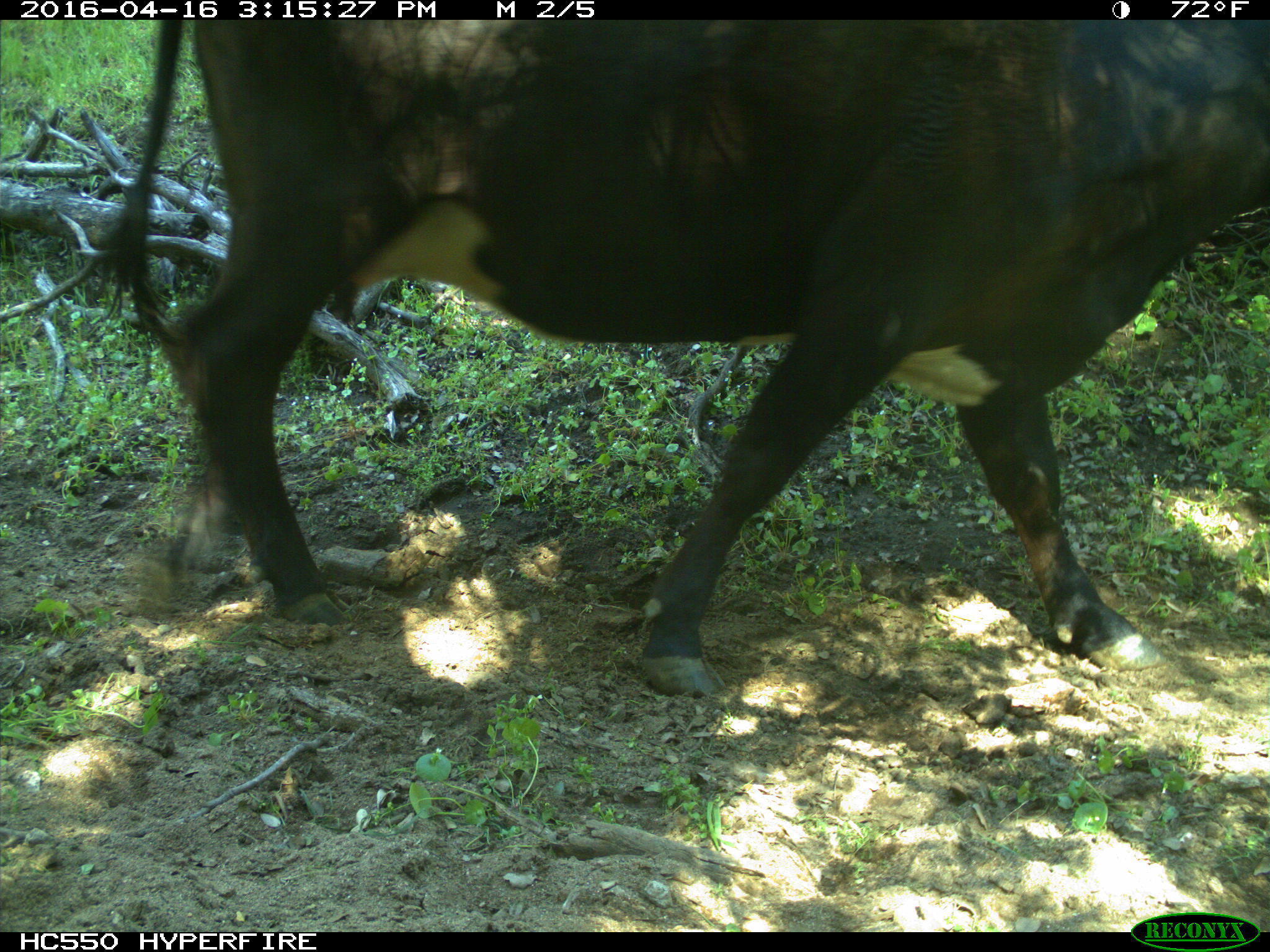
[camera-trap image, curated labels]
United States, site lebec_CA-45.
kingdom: Animalia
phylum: Chordata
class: Mammalia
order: Artiodactyla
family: Bovidae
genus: Bos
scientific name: Bos taurus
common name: domestic cow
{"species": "Bos taurus (domestic cow)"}